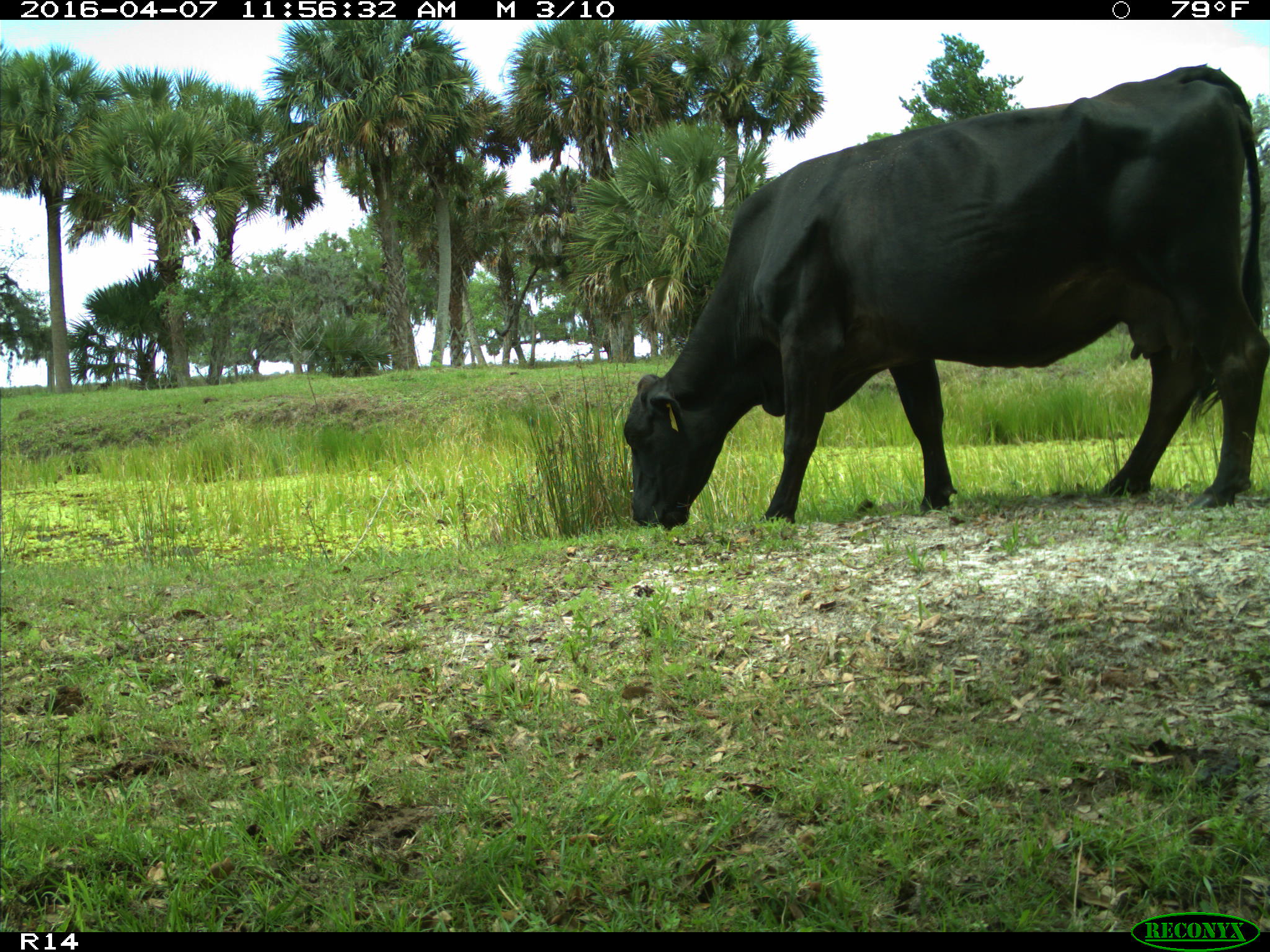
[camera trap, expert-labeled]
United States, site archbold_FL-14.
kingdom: Animalia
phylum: Chordata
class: Mammalia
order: Artiodactyla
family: Bovidae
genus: Bos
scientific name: Bos taurus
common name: domestic cow